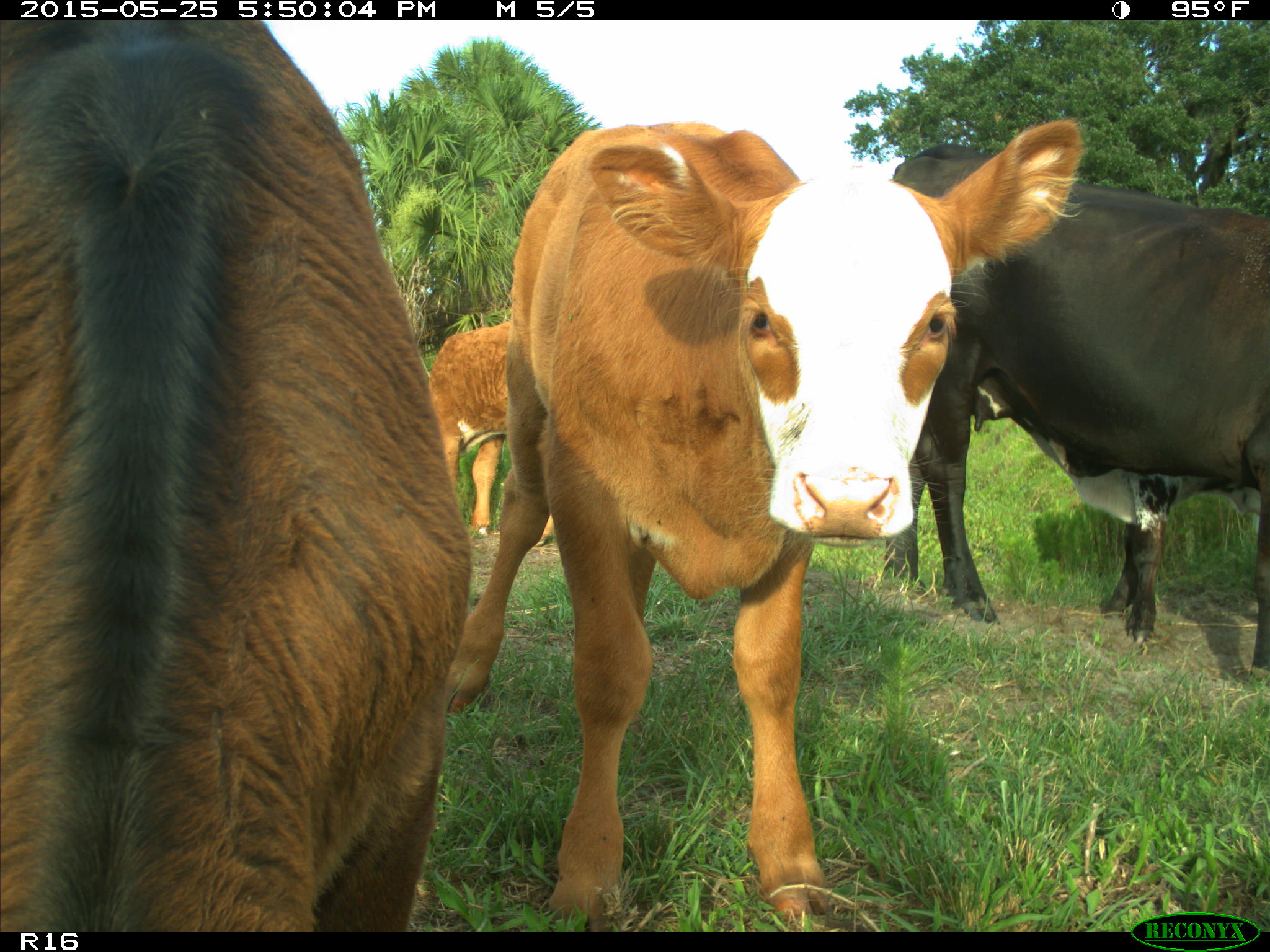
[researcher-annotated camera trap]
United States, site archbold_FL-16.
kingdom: Animalia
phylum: Chordata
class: Mammalia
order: Artiodactyla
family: Bovidae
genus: Bos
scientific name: Bos taurus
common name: domestic cow